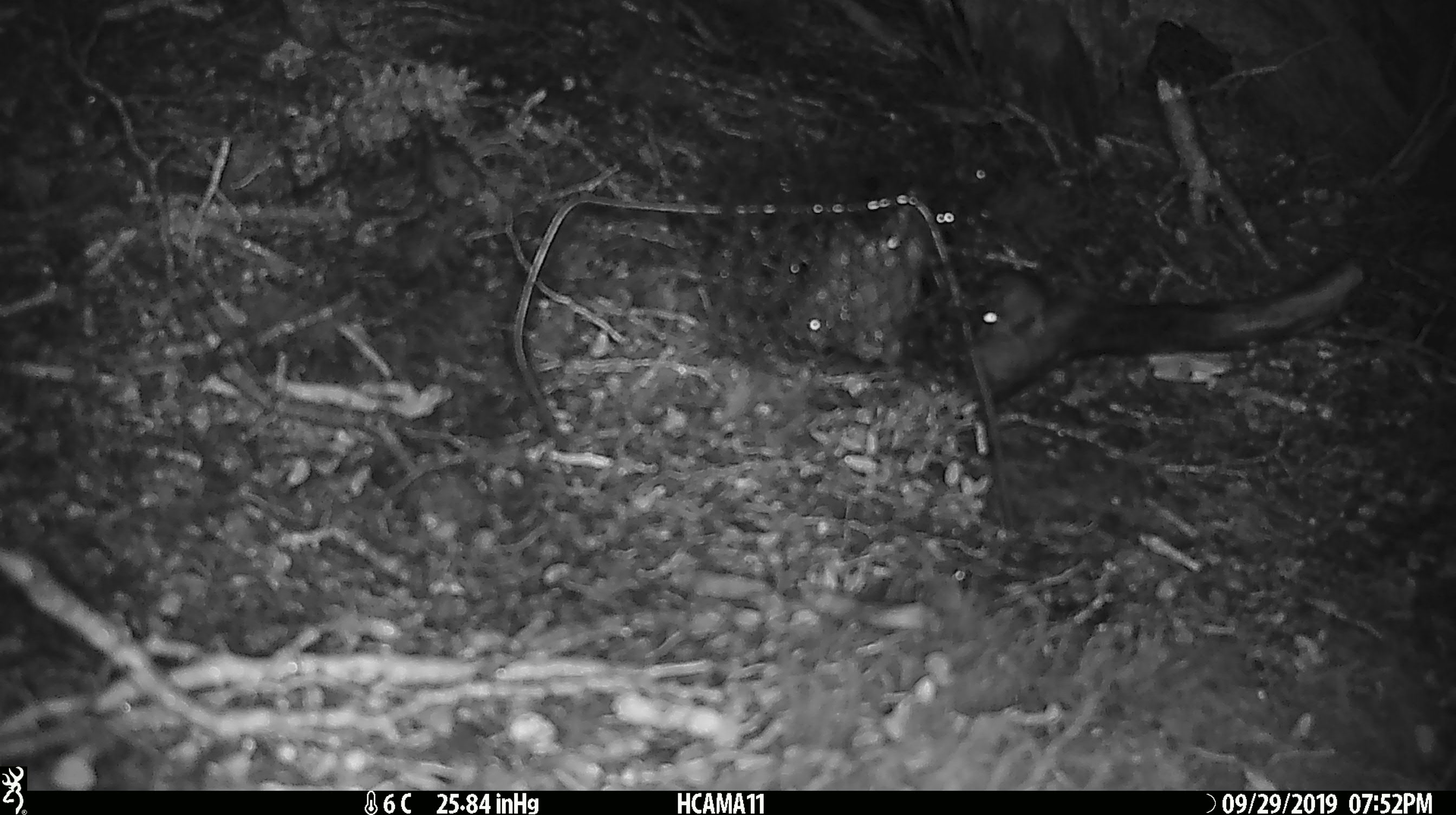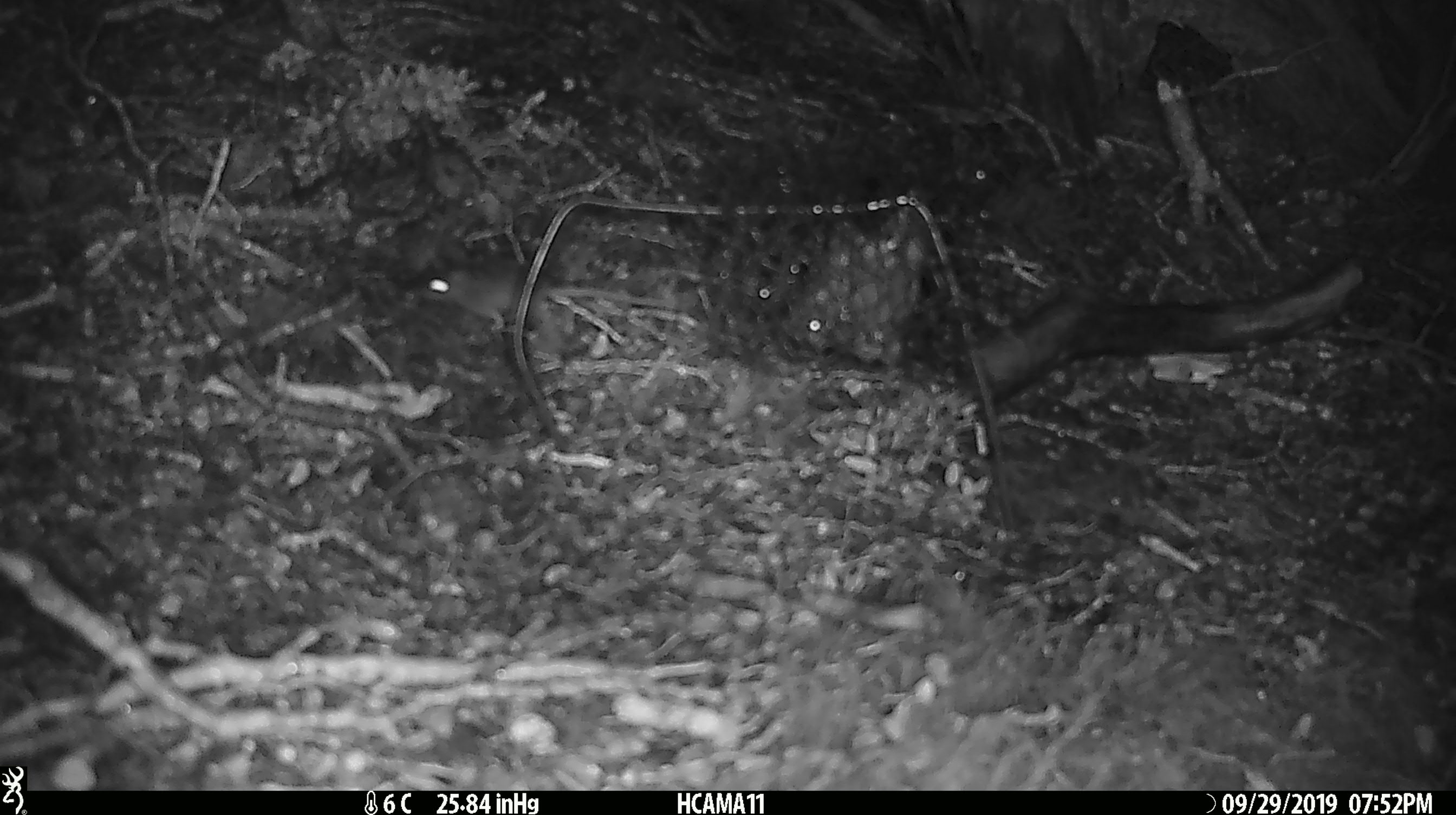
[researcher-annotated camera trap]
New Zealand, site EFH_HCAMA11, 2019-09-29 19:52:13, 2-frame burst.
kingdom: Animalia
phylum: Chordata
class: Mammalia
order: Rodentia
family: Muridae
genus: Mus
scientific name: Mus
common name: mouse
Mouse (Mus).